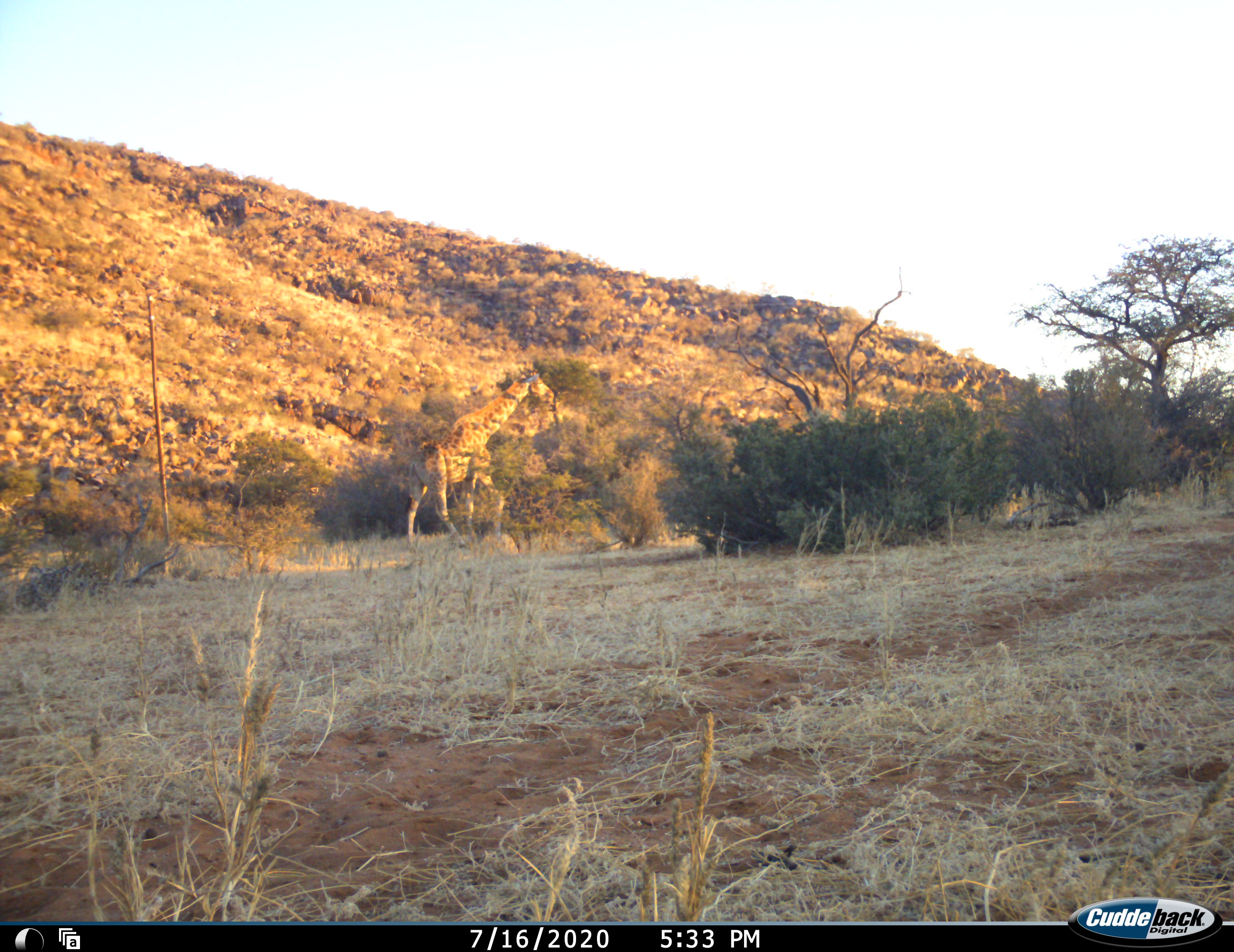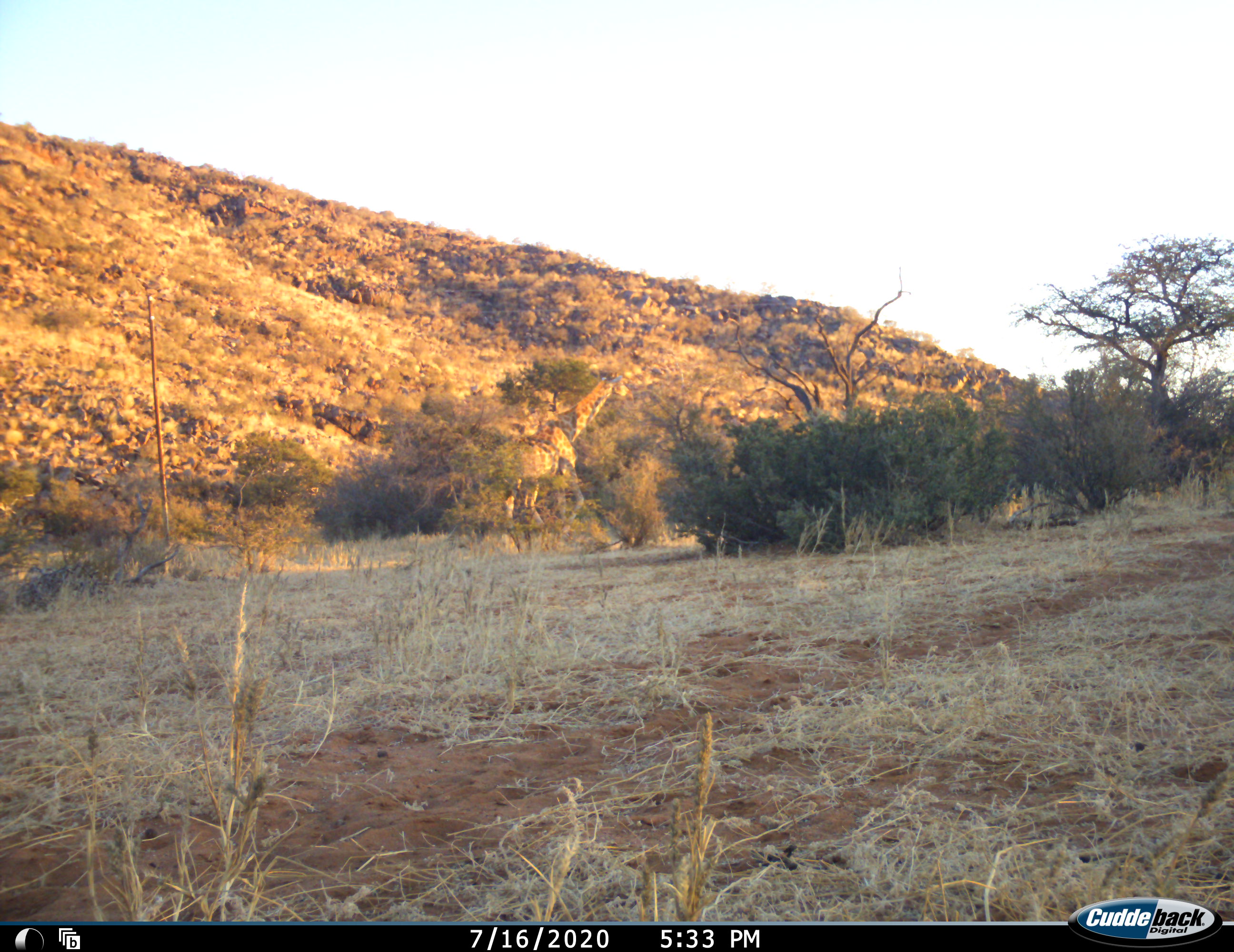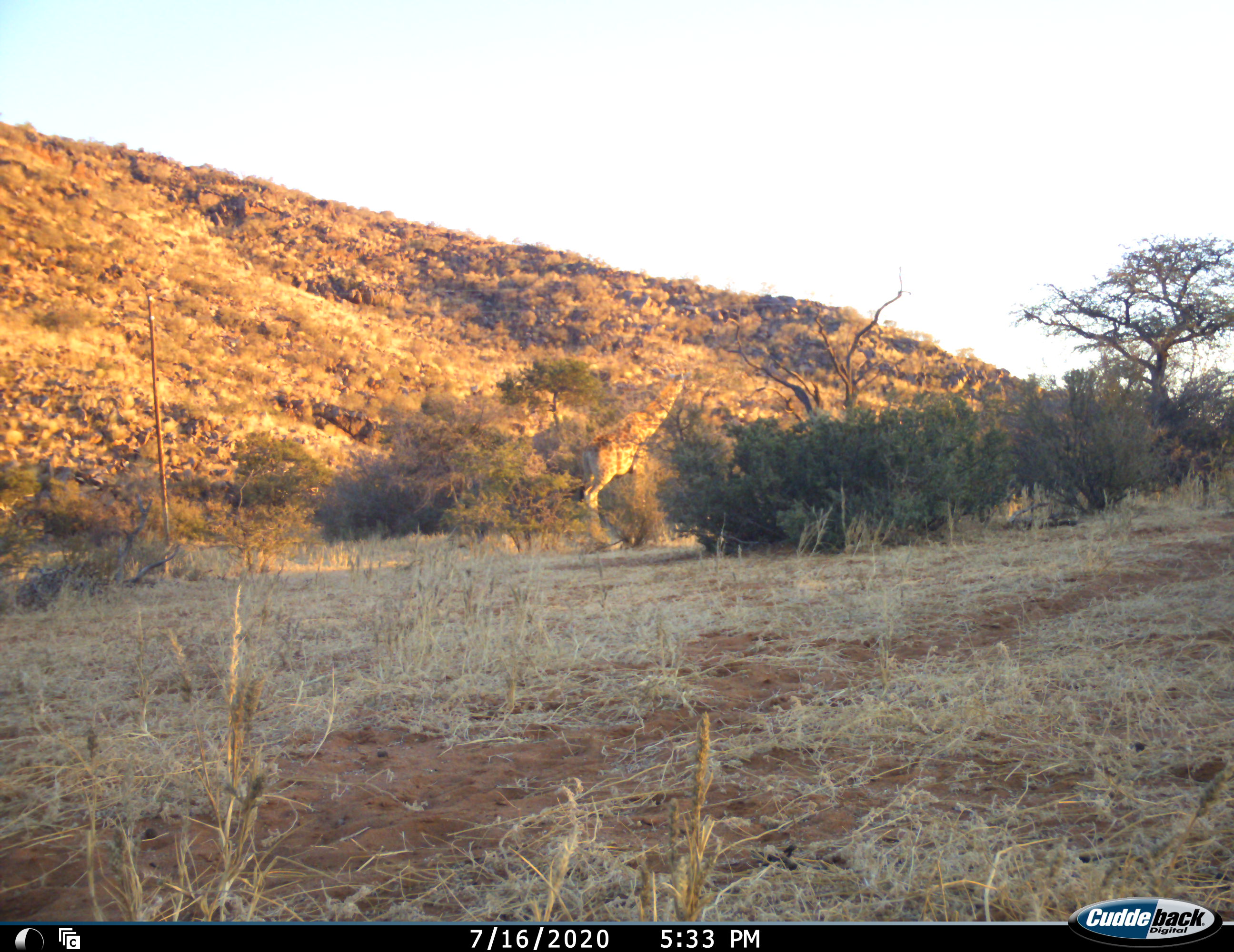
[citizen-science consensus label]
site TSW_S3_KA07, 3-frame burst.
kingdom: Animalia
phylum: Chordata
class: Mammalia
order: Artiodactyla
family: Giraffidae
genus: Giraffa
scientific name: Giraffa camelopardalis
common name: giraffe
Giraffe (Giraffa camelopardalis), count 1. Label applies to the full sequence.